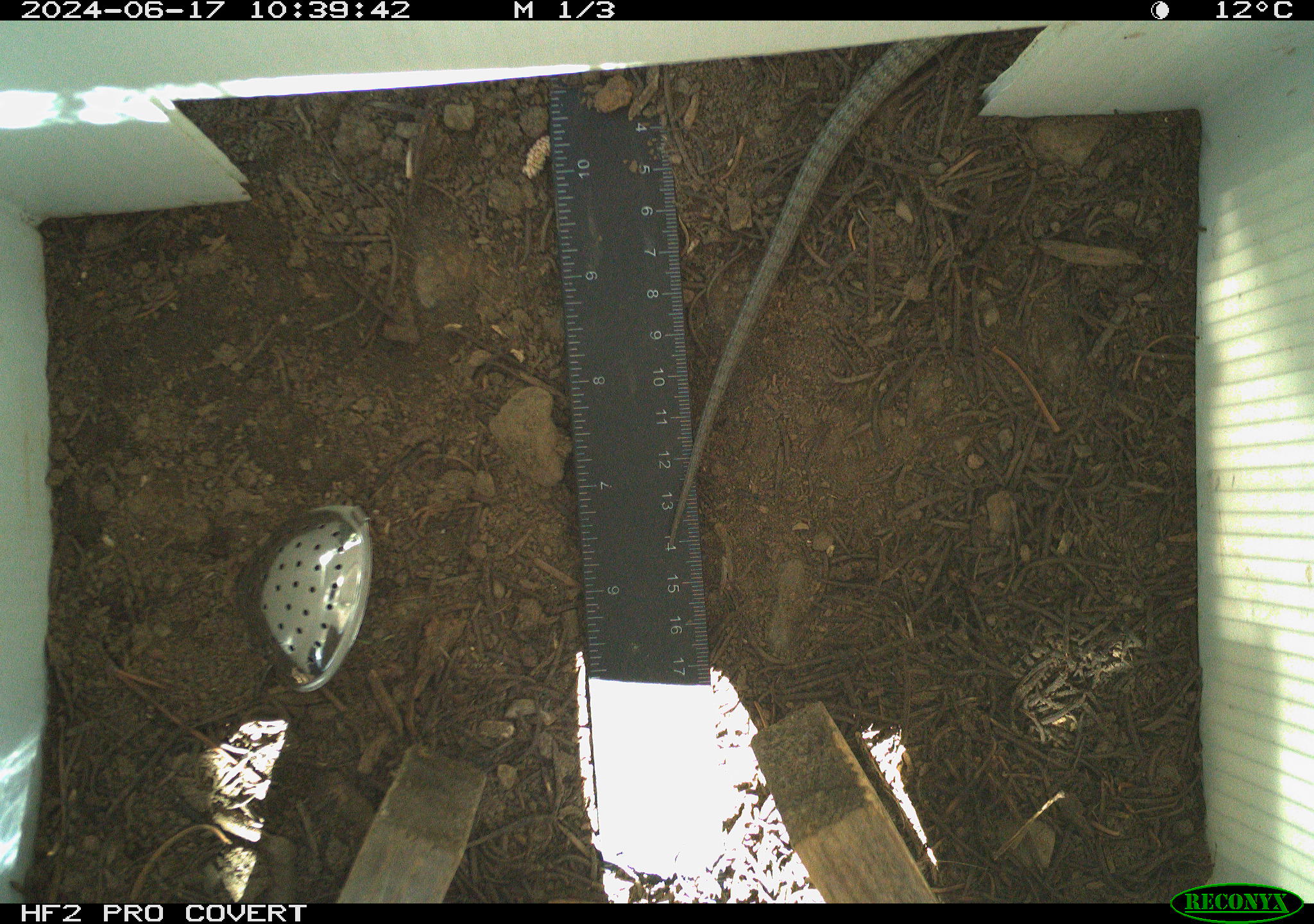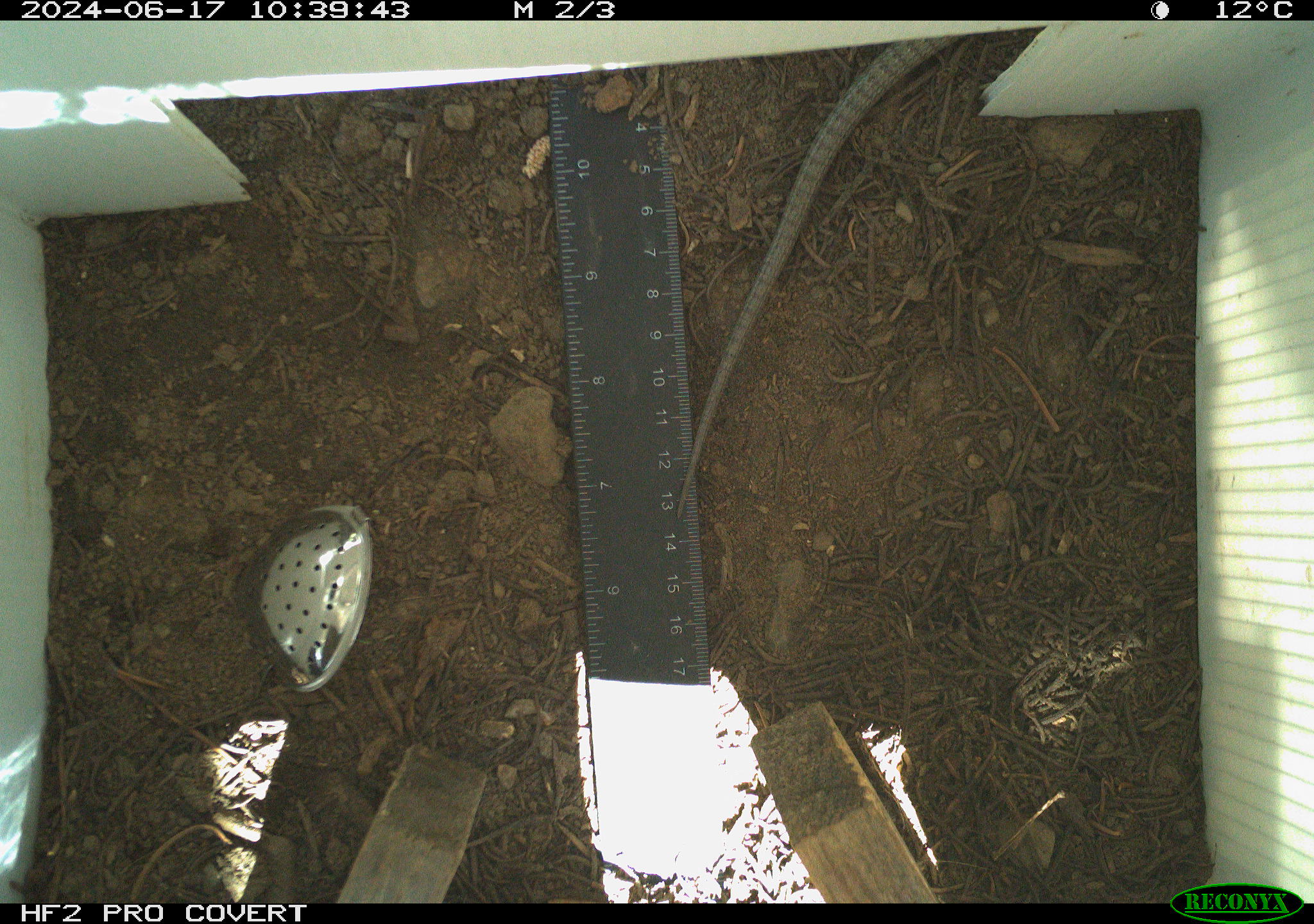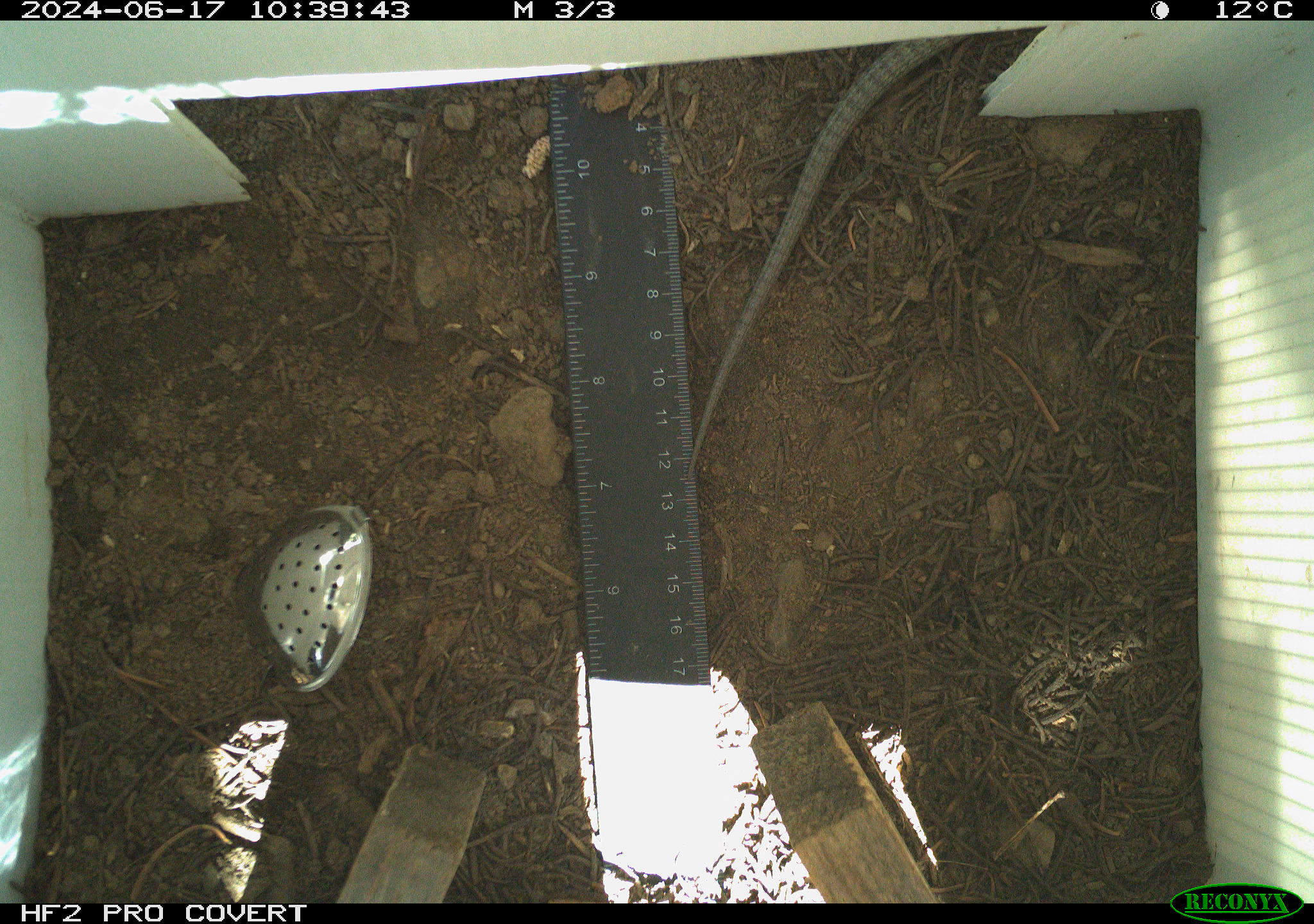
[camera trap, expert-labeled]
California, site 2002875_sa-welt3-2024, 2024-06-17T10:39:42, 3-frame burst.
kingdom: Animalia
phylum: Chordata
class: Reptilia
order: Squamata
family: Anguidae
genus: Elgaria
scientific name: Elgaria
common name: alligator lizards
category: elgaria species